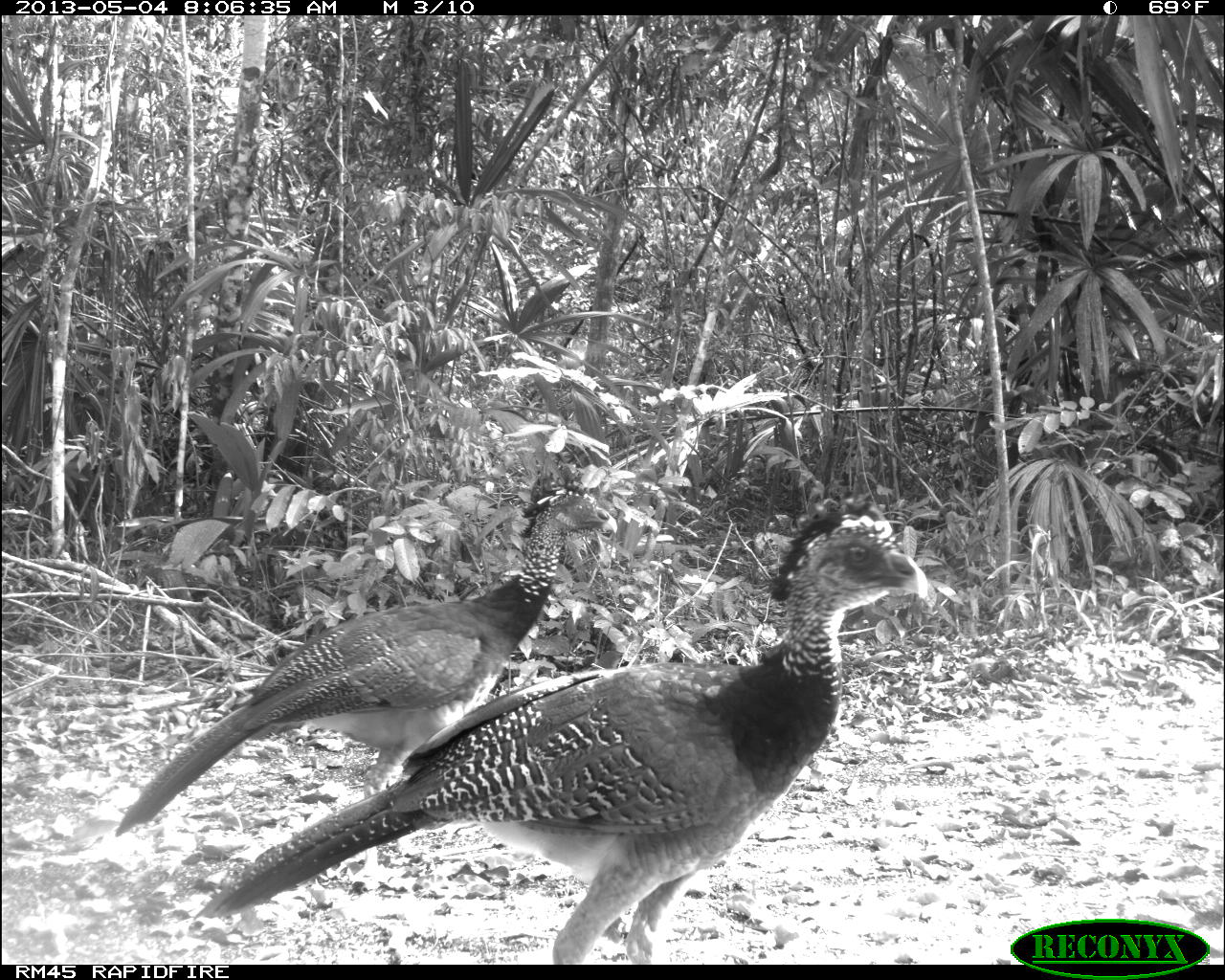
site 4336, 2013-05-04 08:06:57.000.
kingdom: Animalia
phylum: Chordata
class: Aves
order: Galliformes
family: Cracidae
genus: Crax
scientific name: Crax rubra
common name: great curassow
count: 2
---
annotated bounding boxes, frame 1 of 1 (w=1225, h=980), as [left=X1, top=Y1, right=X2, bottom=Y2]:
crax rubra: [left=198, top=510, right=927, bottom=964]; [left=112, top=479, right=615, bottom=895]